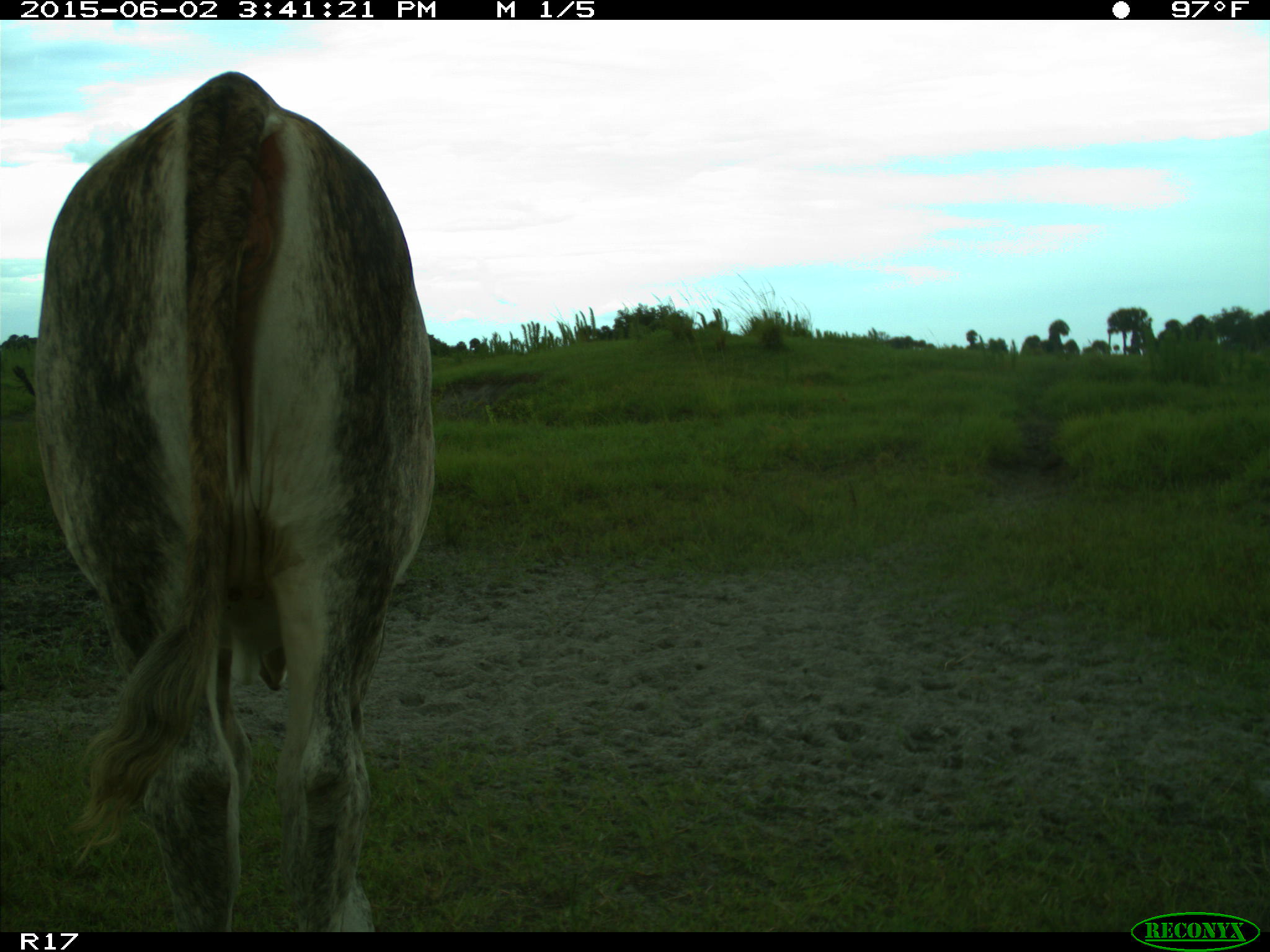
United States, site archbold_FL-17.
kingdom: Animalia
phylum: Chordata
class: Mammalia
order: Artiodactyla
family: Bovidae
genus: Bos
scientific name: Bos taurus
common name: domestic cow